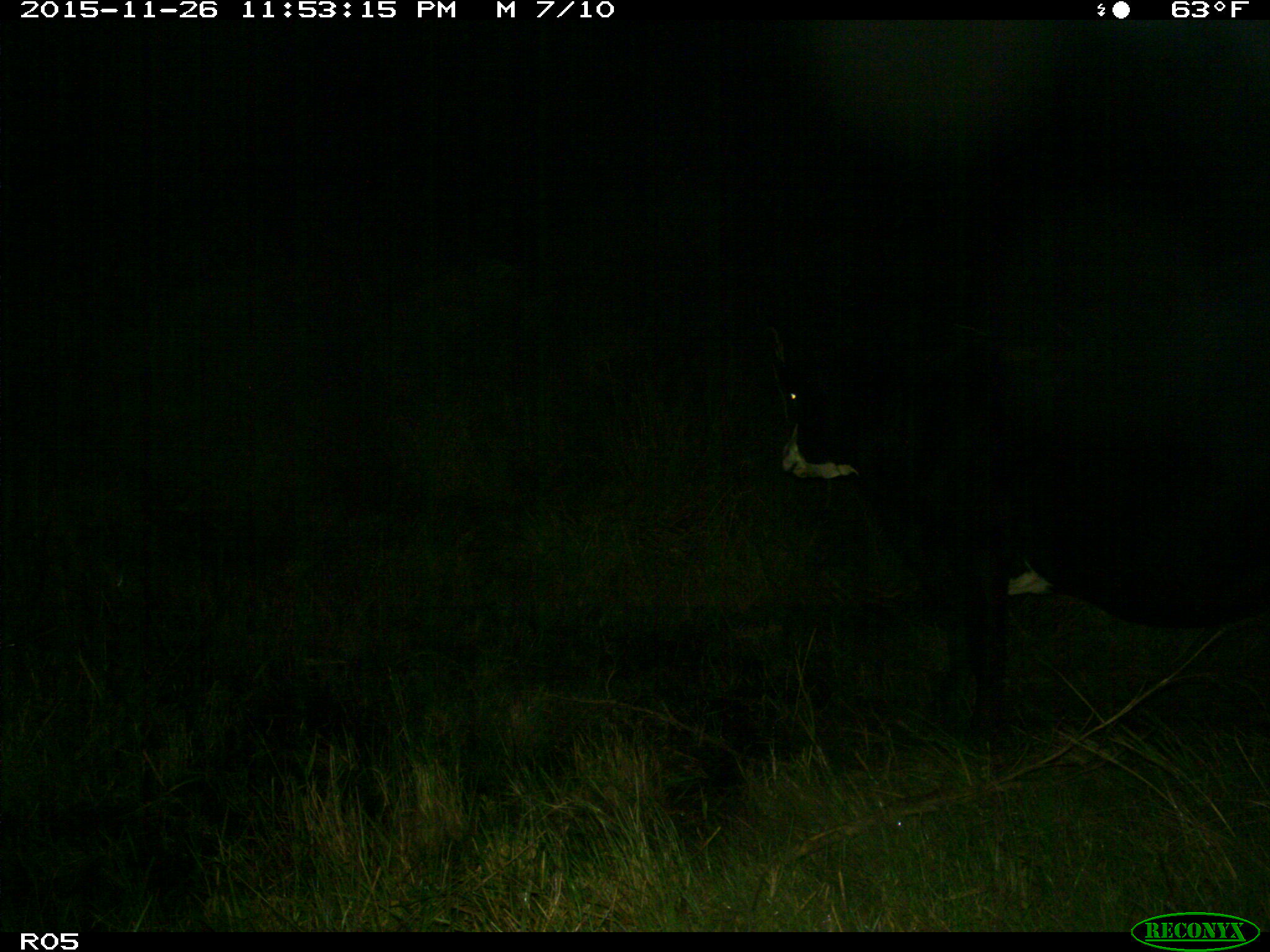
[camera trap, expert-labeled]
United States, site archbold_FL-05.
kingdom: Animalia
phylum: Chordata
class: Mammalia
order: Artiodactyla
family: Bovidae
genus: Bos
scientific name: Bos taurus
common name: domestic cow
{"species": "Bos taurus (domestic cow)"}